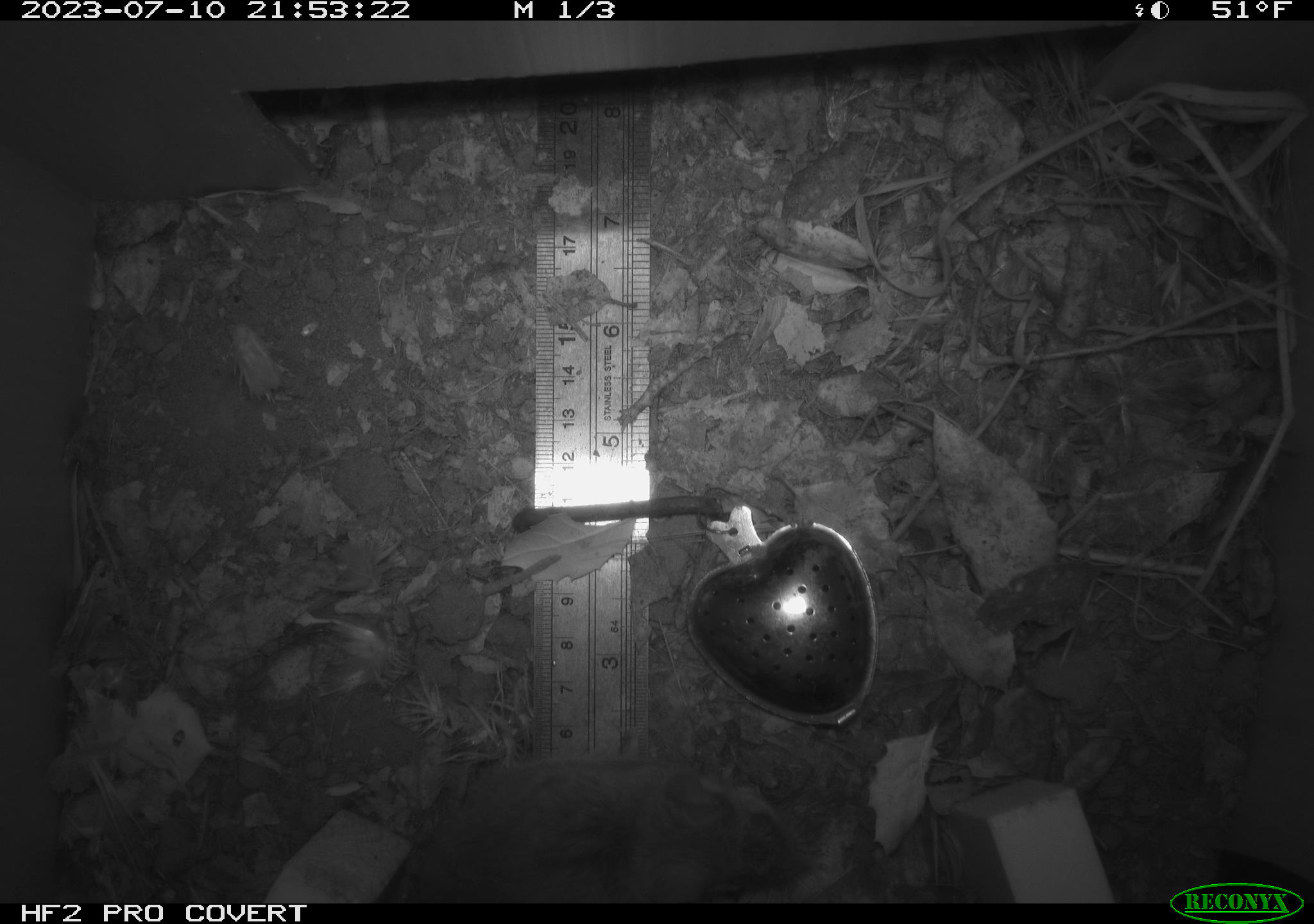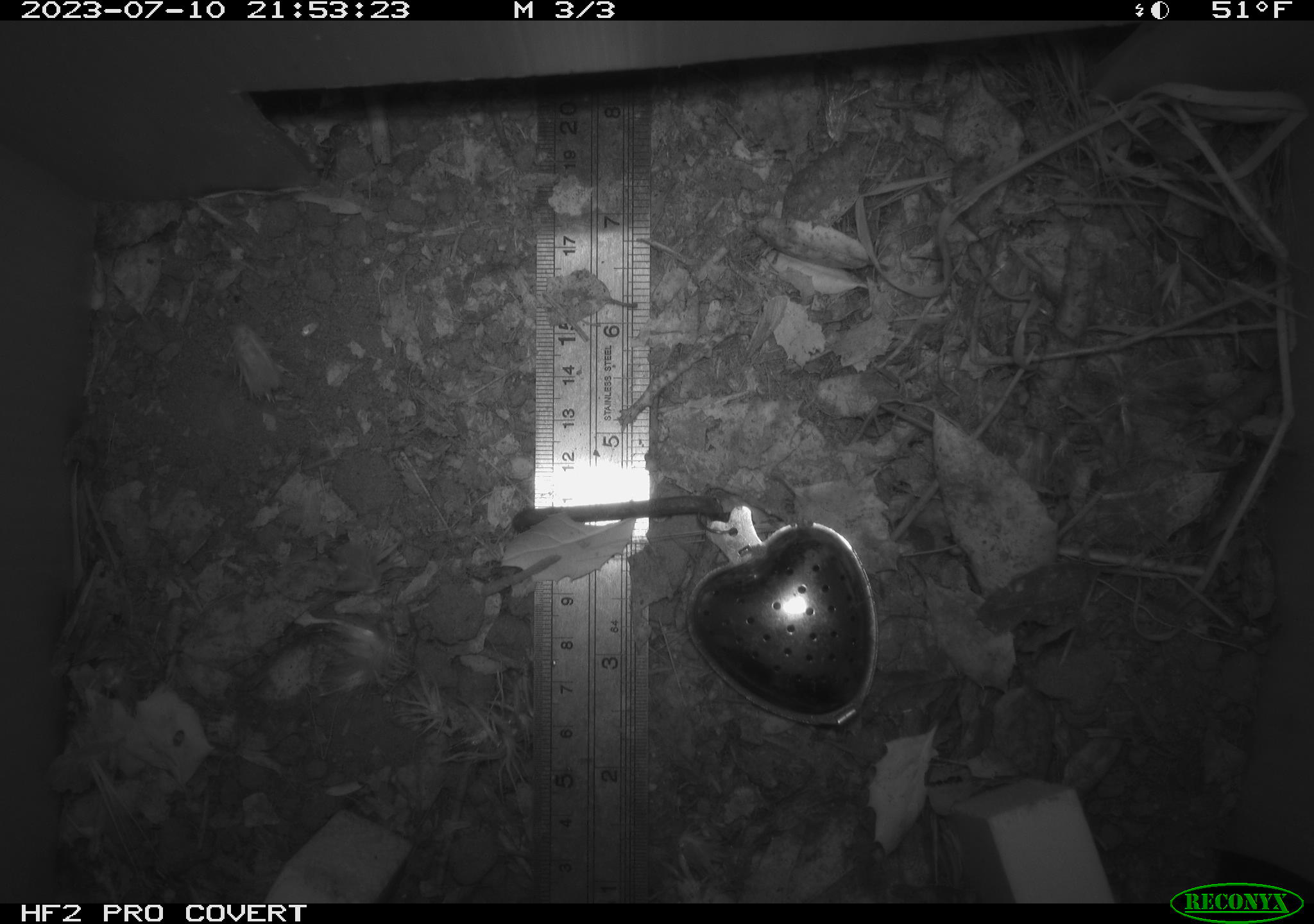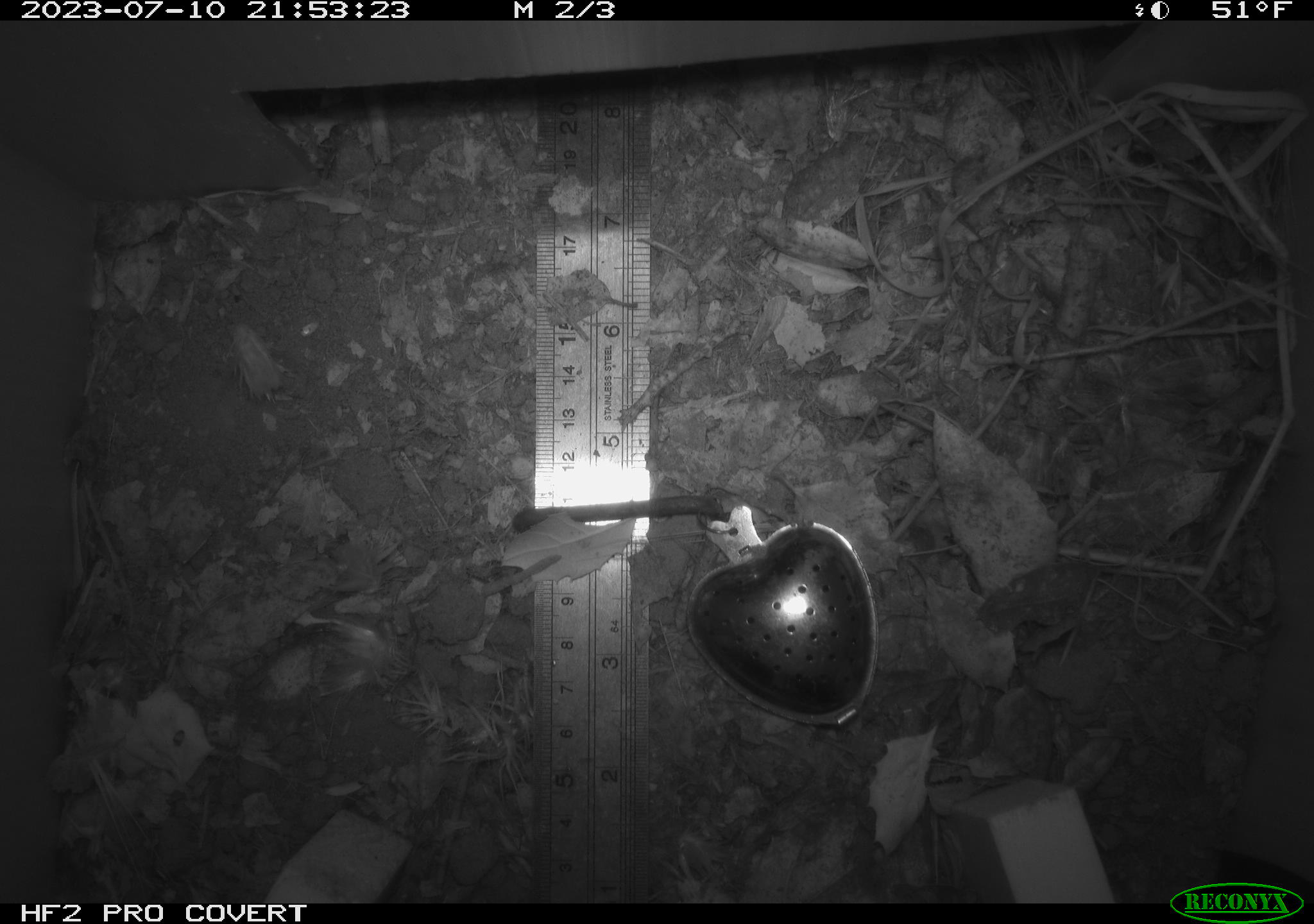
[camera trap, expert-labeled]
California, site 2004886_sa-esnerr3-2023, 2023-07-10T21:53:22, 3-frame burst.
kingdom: Animalia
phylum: Chordata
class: Mammalia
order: Rodentia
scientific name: Rodentia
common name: mouse species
Mouse species (Rodentia).